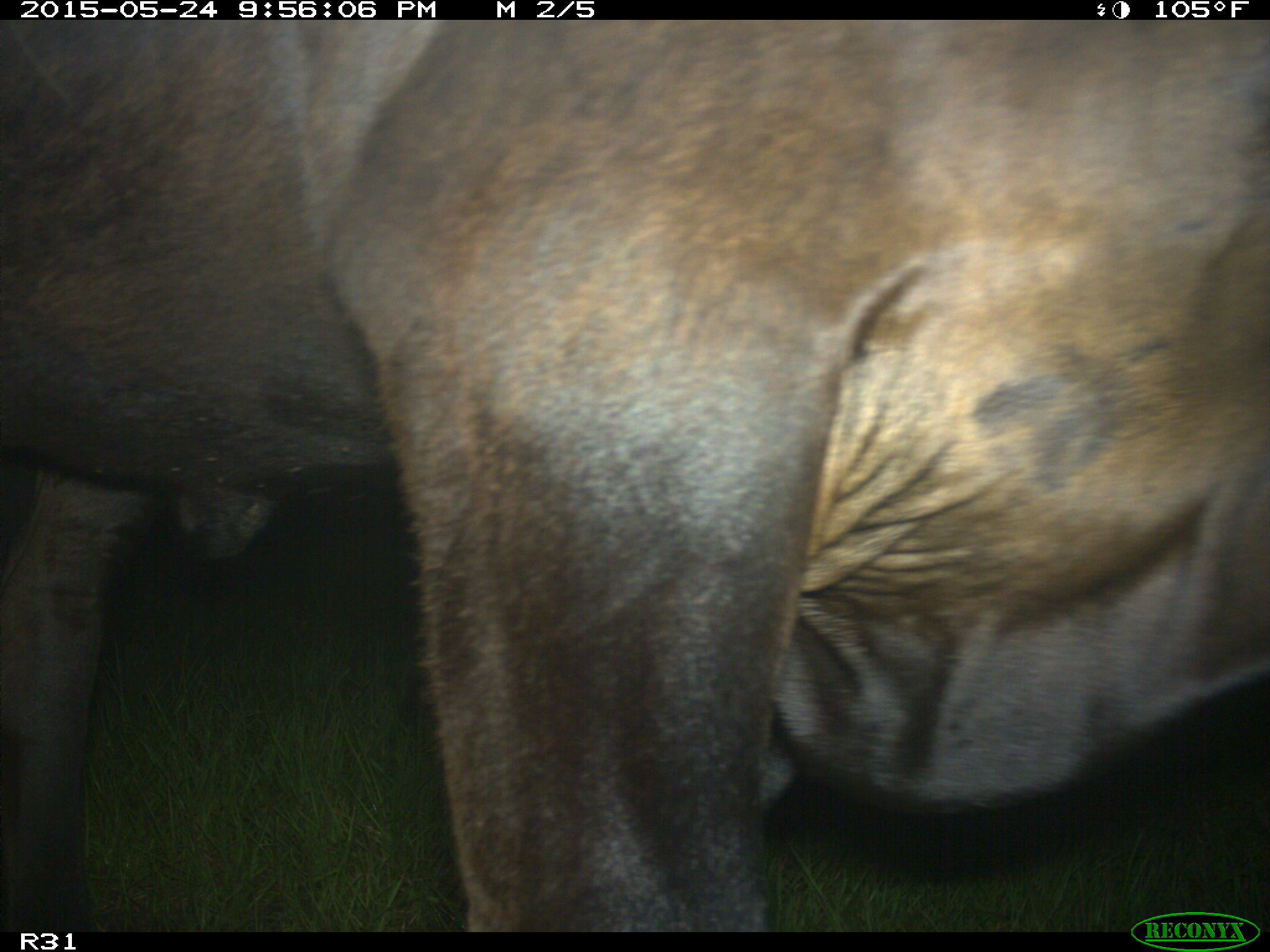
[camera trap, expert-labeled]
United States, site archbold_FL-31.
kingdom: Animalia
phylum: Chordata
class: Mammalia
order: Artiodactyla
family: Bovidae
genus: Bos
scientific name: Bos taurus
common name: domestic cow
Bos taurus (domestic cow).